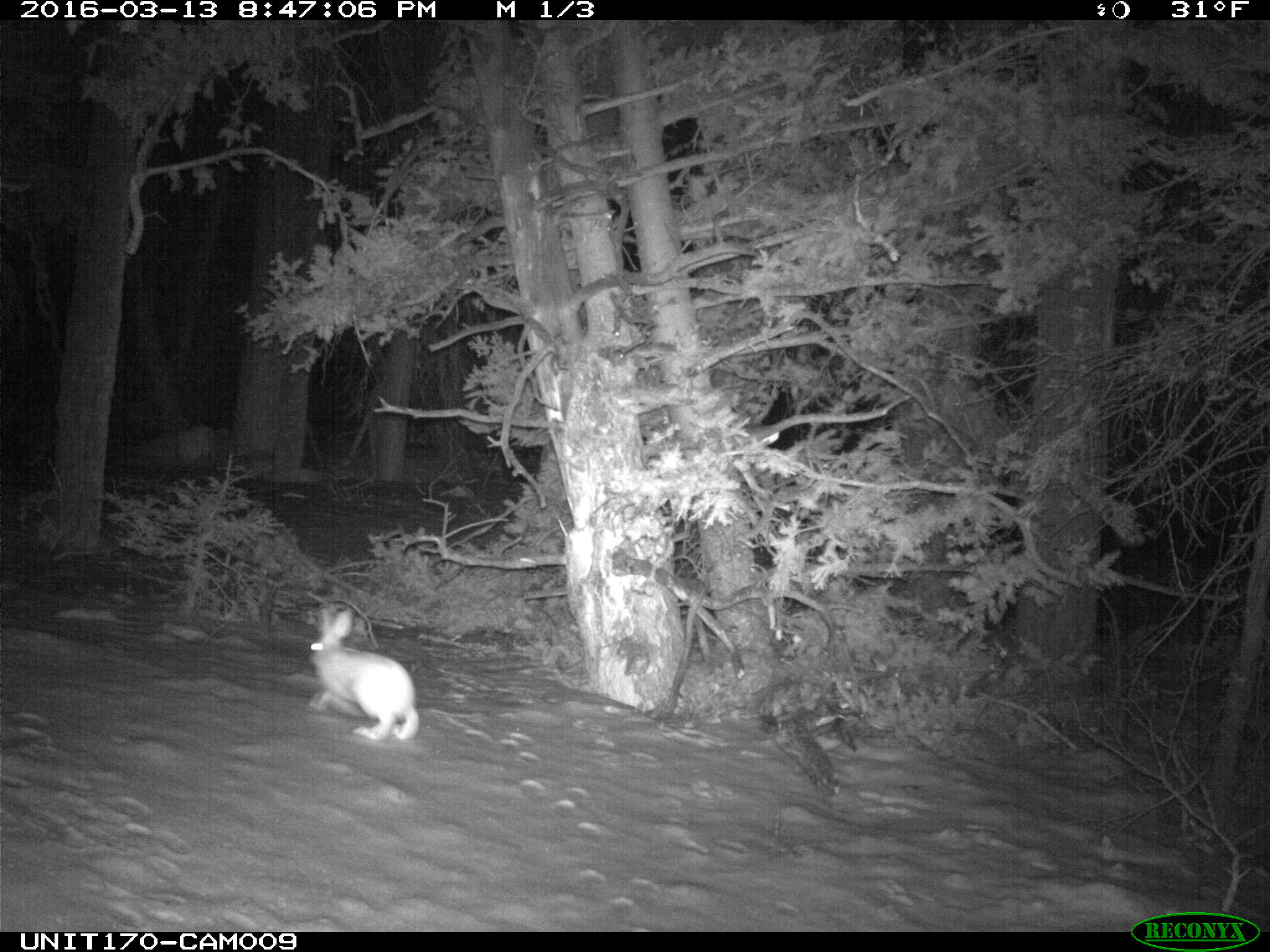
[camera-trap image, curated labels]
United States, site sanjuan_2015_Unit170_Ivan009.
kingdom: Animalia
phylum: Chordata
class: Mammalia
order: Lagomorpha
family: Leporidae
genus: Lepus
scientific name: Lepus americanus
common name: snowshoe hare